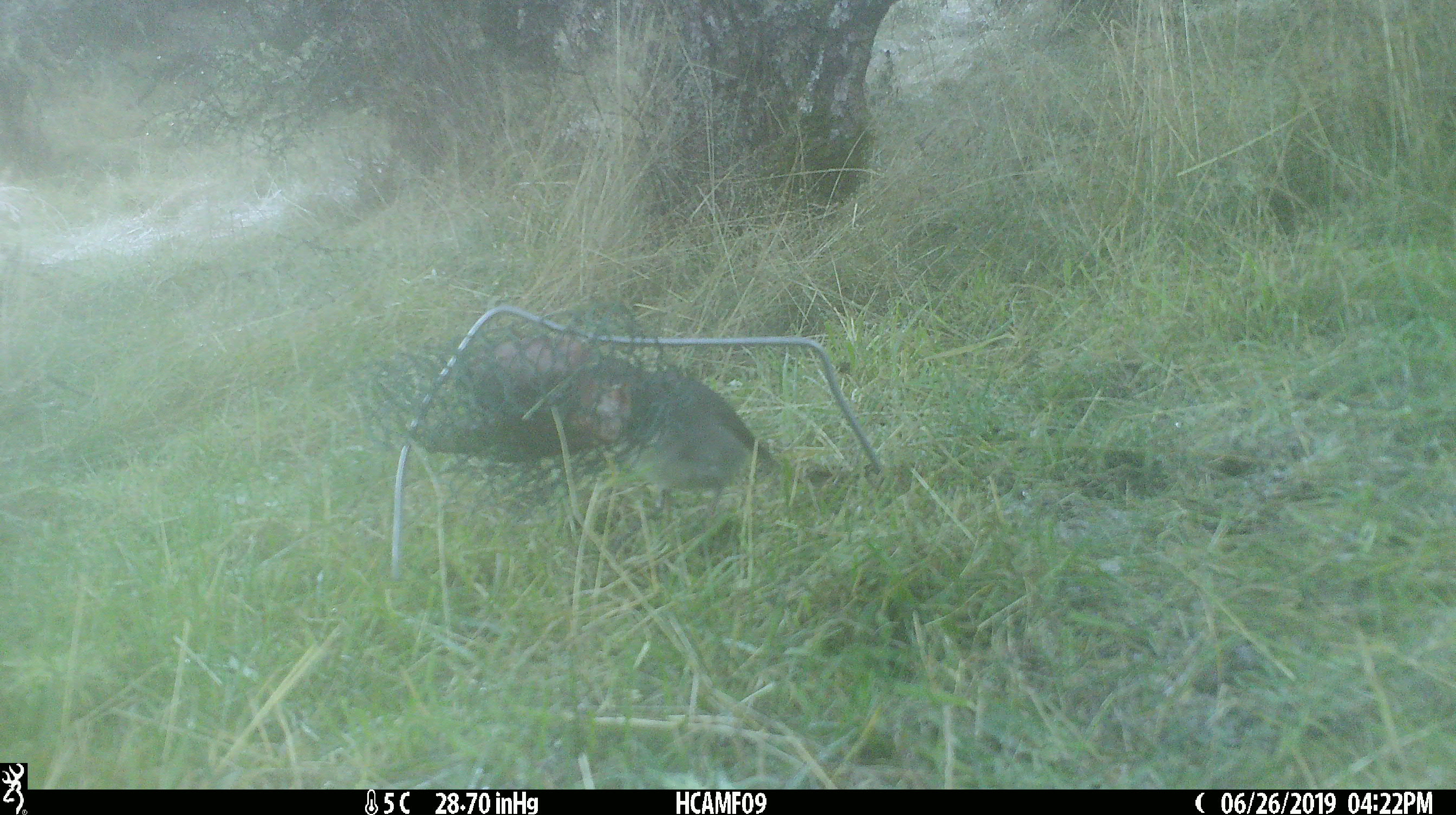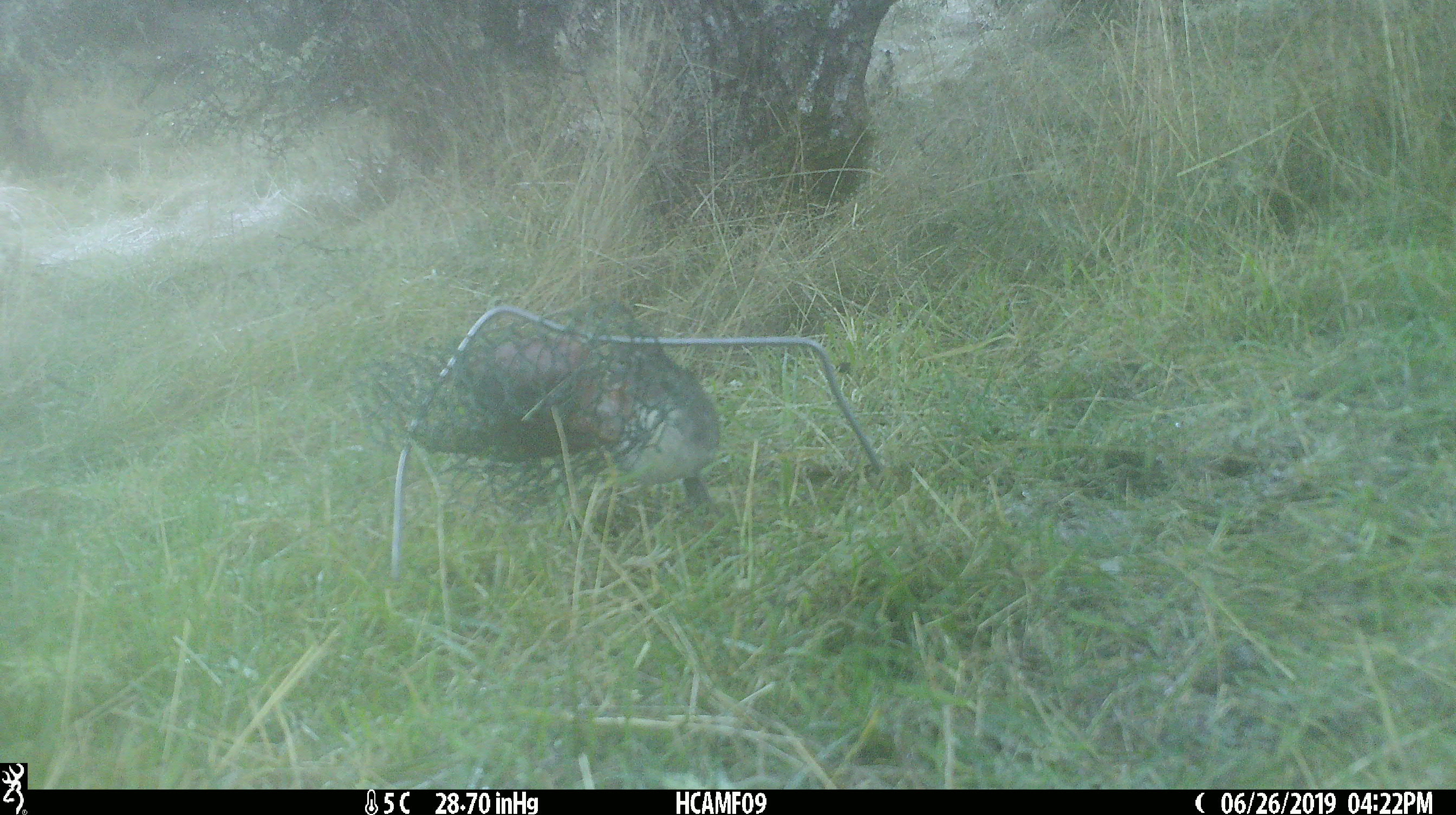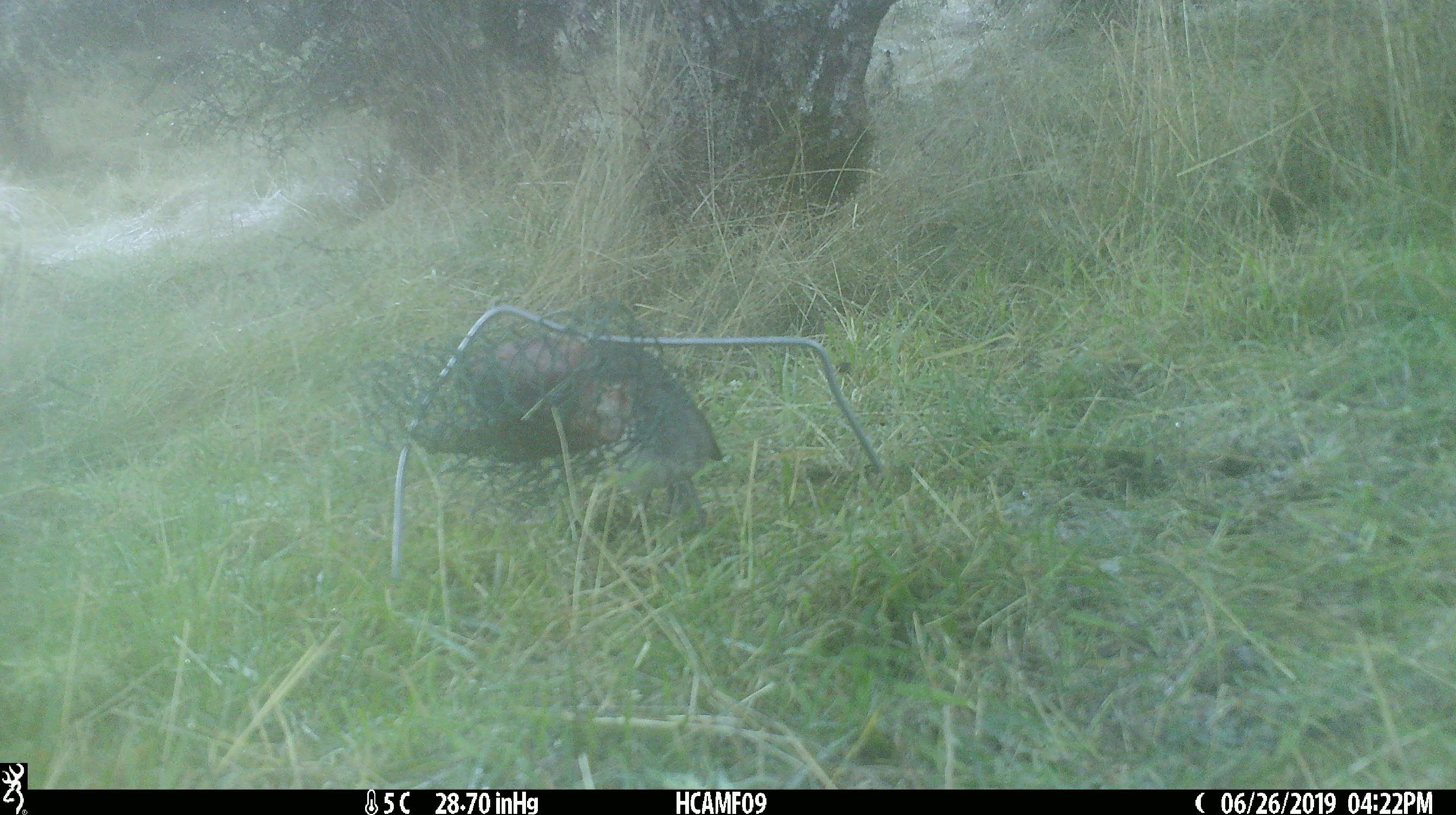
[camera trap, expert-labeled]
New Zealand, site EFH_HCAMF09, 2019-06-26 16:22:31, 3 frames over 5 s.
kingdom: Animalia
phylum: Chordata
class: Aves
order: Passeriformes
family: Petroicidae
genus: Petroica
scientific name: Petroica australis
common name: new zealand robin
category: robin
Robin (new zealand robin) (Petroica australis).